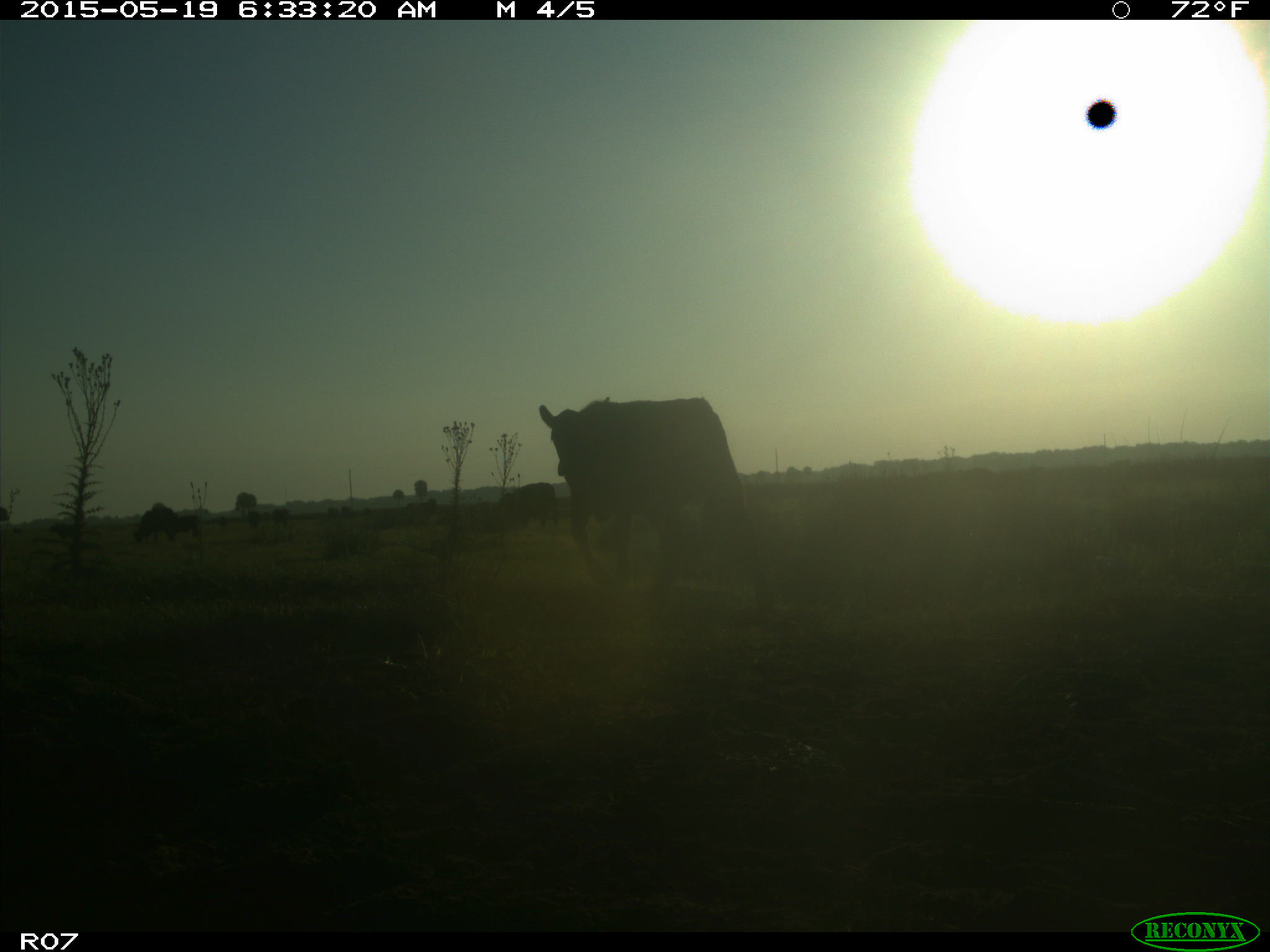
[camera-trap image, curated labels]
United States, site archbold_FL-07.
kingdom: Animalia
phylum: Chordata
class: Mammalia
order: Artiodactyla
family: Bovidae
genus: Bos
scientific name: Bos taurus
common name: domestic cow